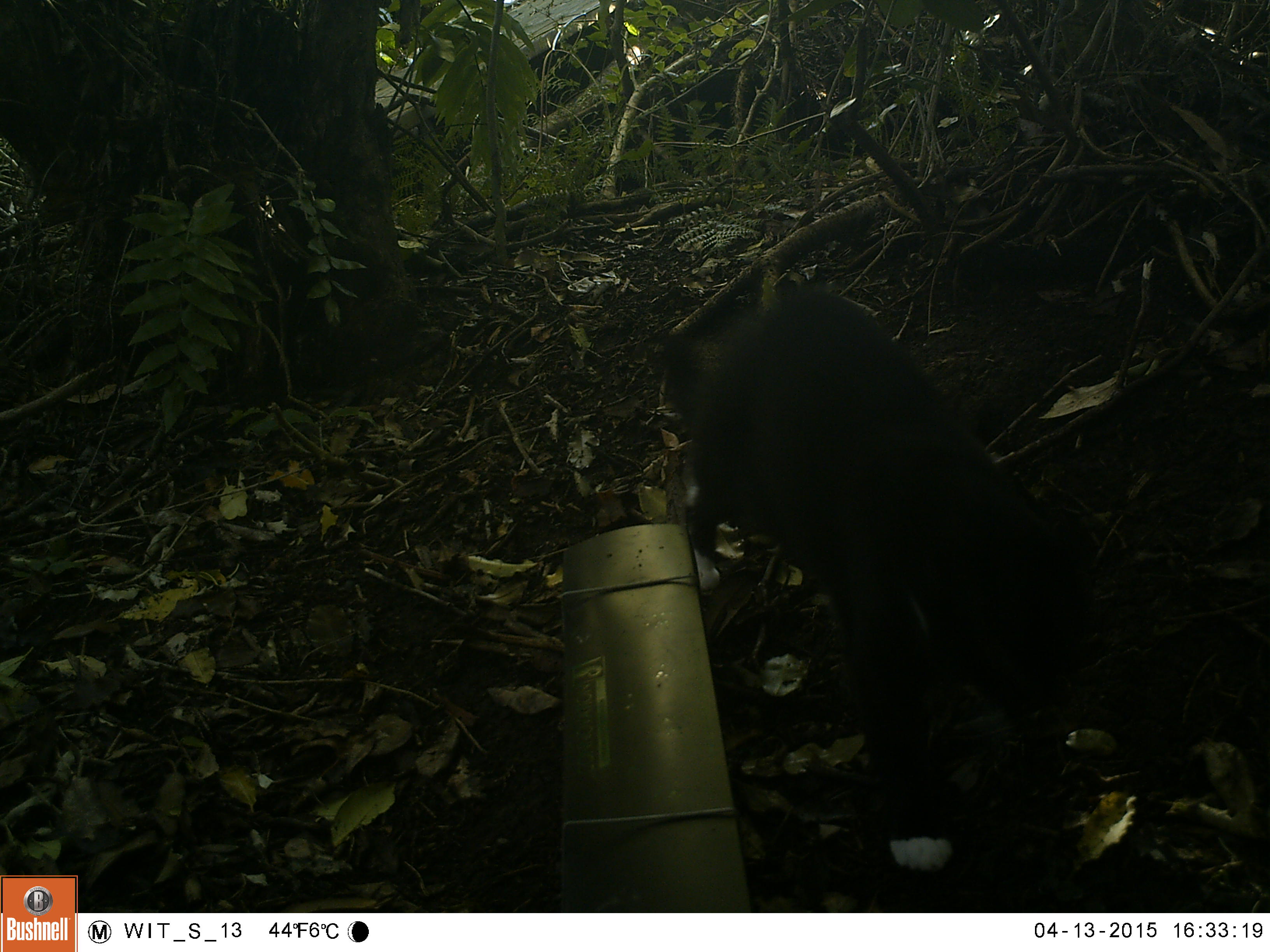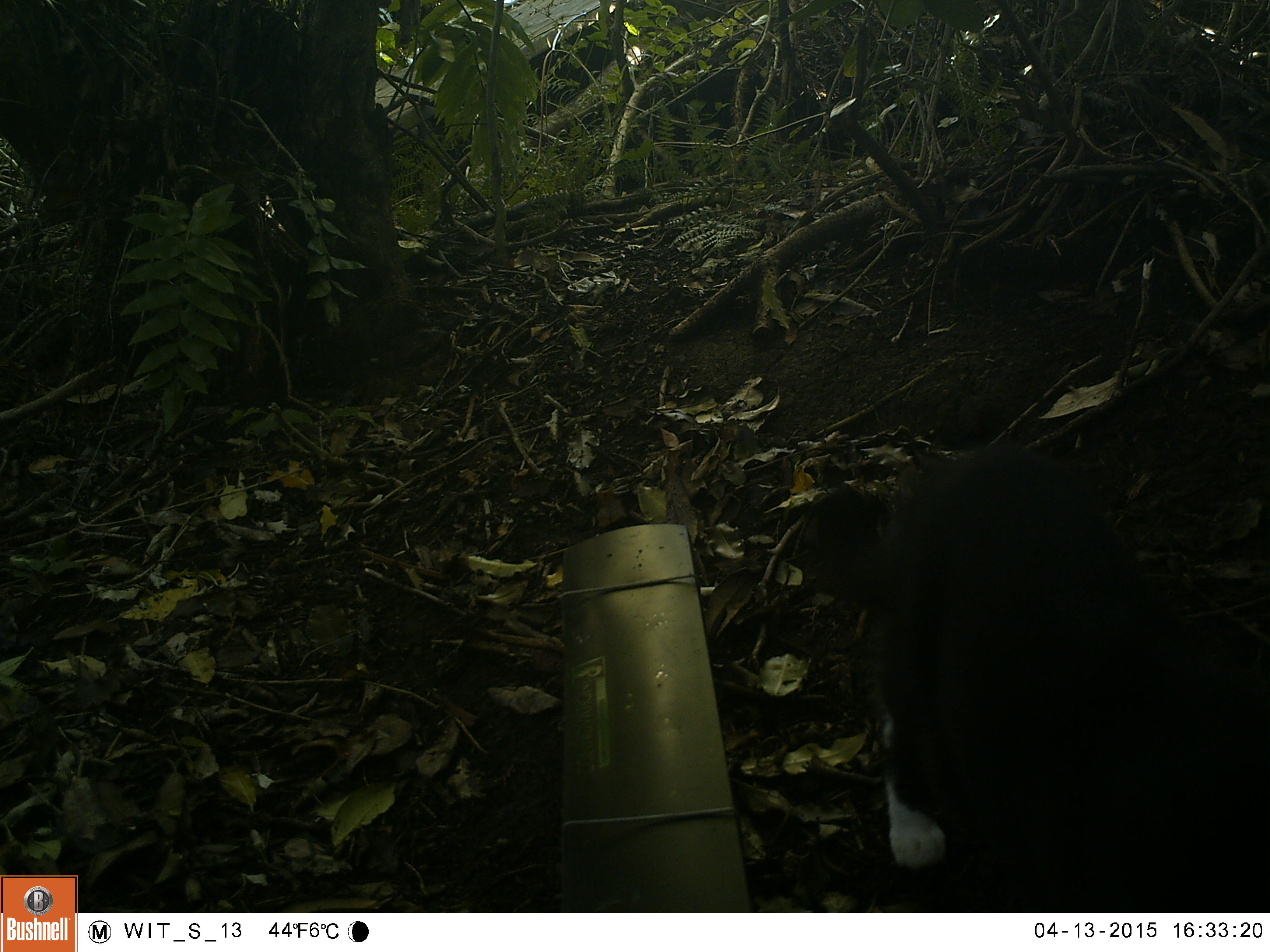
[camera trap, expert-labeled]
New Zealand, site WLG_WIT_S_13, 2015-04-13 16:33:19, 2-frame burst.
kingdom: Animalia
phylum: Chordata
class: Mammalia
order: Carnivora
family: Felidae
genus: Felis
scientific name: Felis catus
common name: domestic cat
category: cat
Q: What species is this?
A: Cat (domestic cat) (Felis catus).